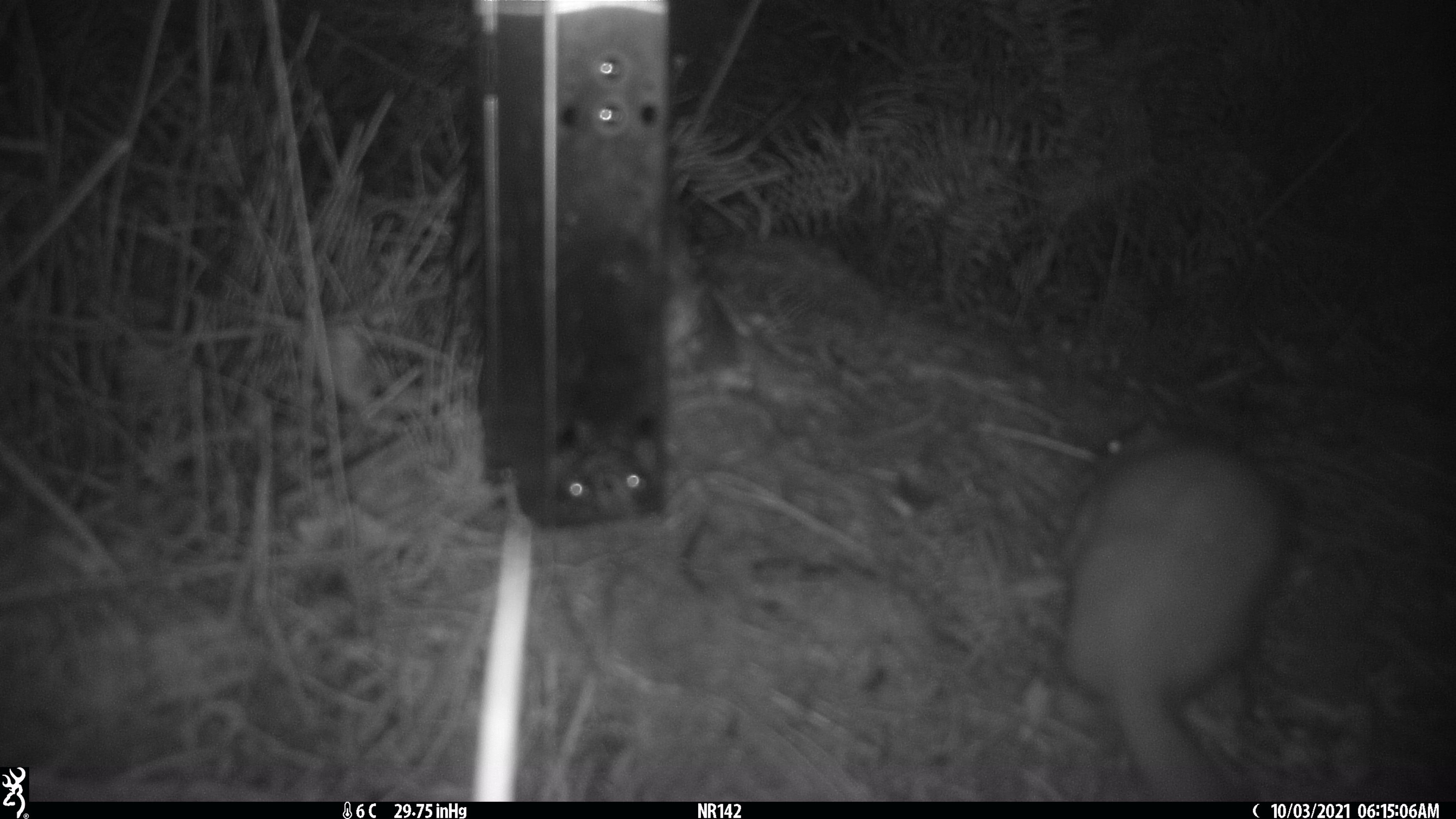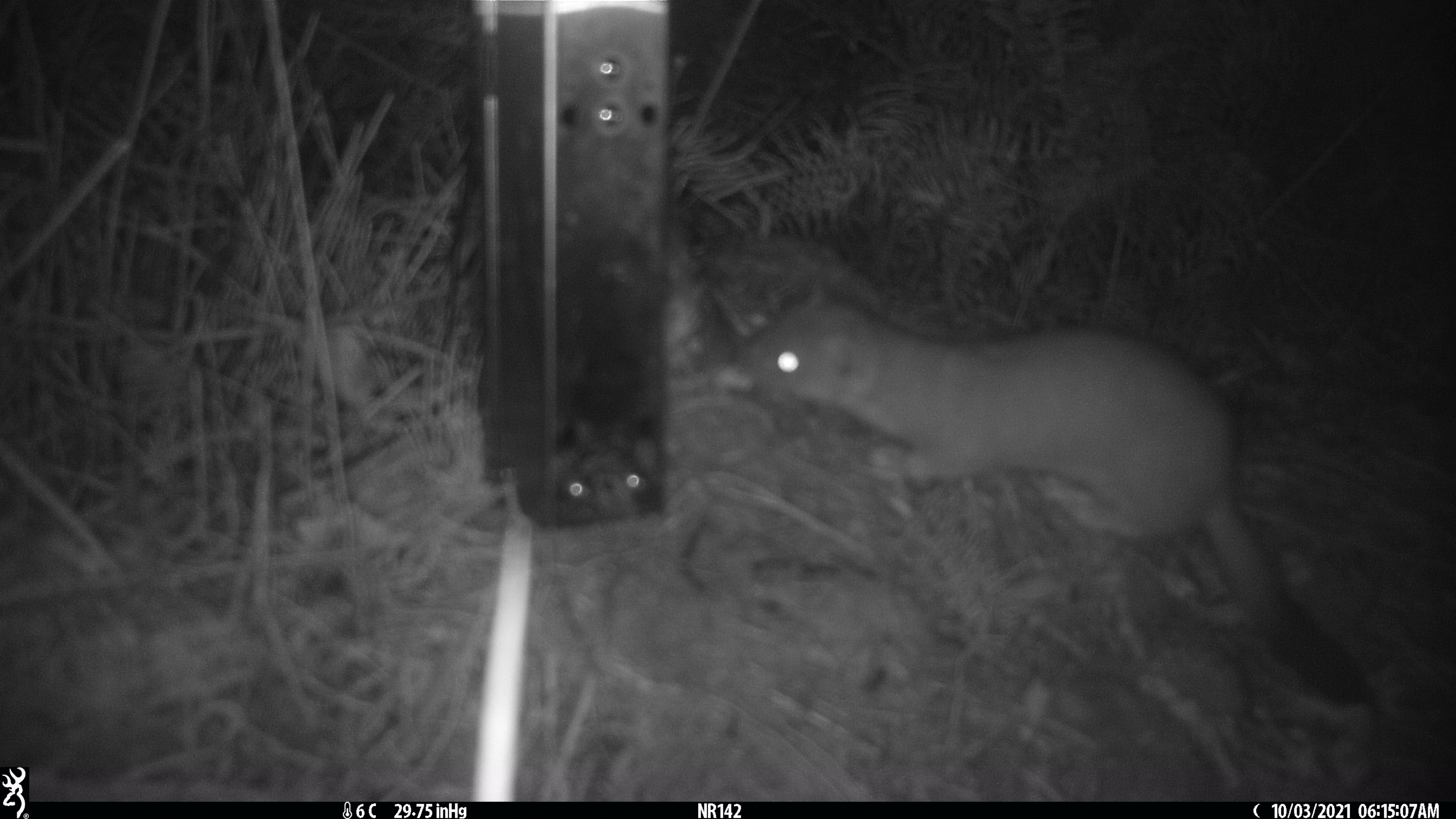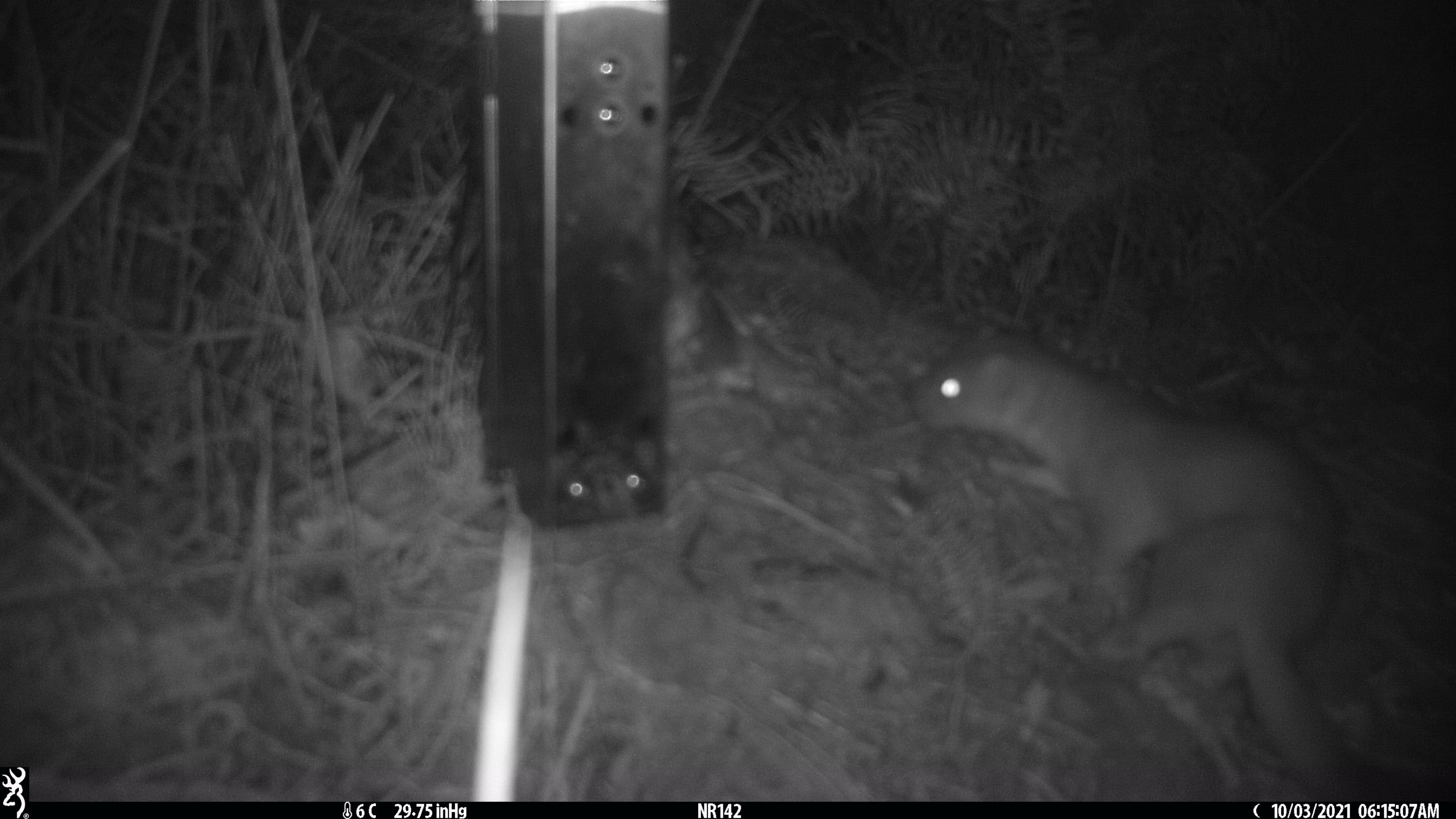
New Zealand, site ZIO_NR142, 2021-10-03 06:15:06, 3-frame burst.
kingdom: Animalia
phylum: Chordata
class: Mammalia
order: Carnivora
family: Mustelidae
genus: Mustela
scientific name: Mustela erminea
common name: stoat